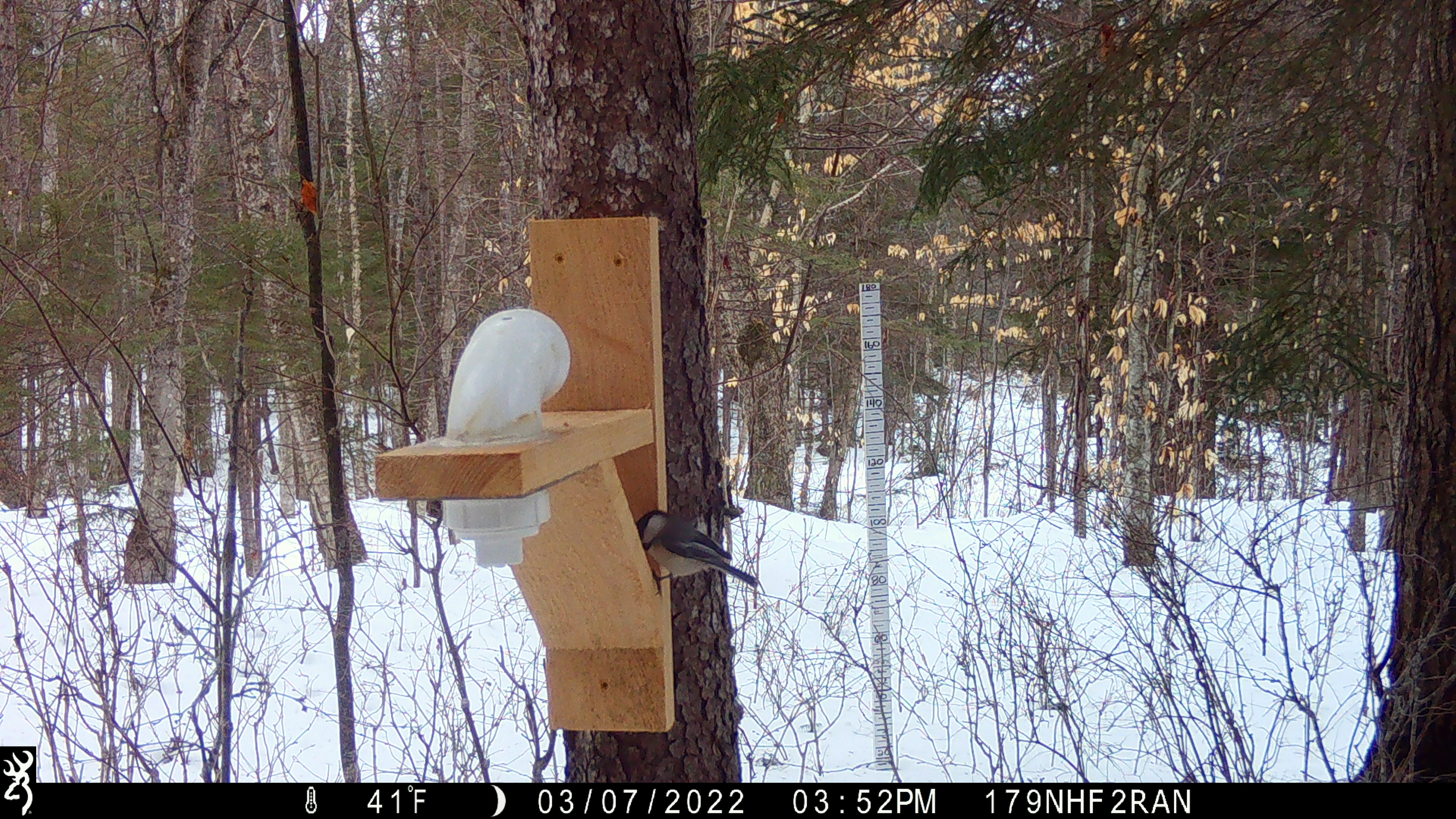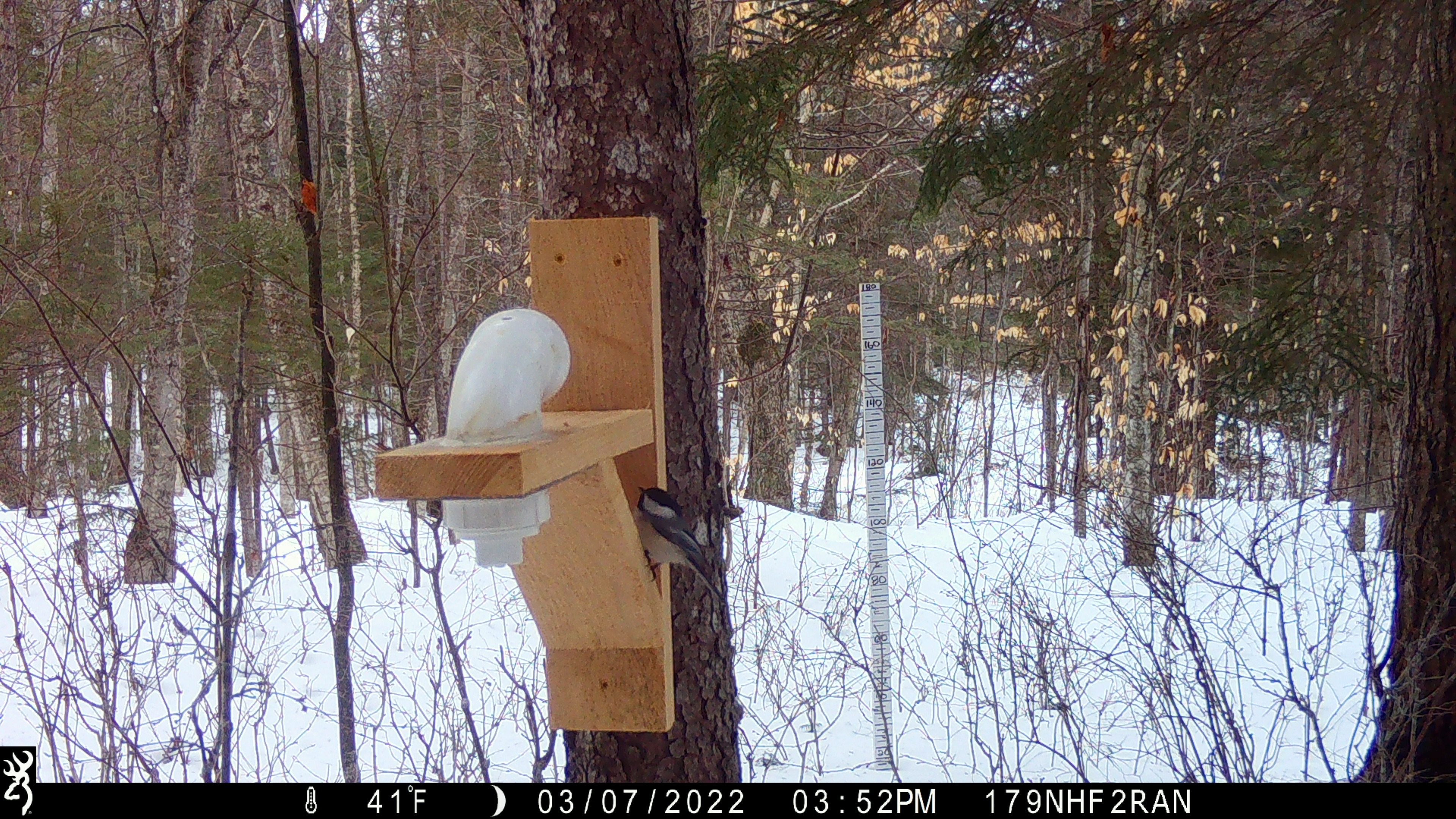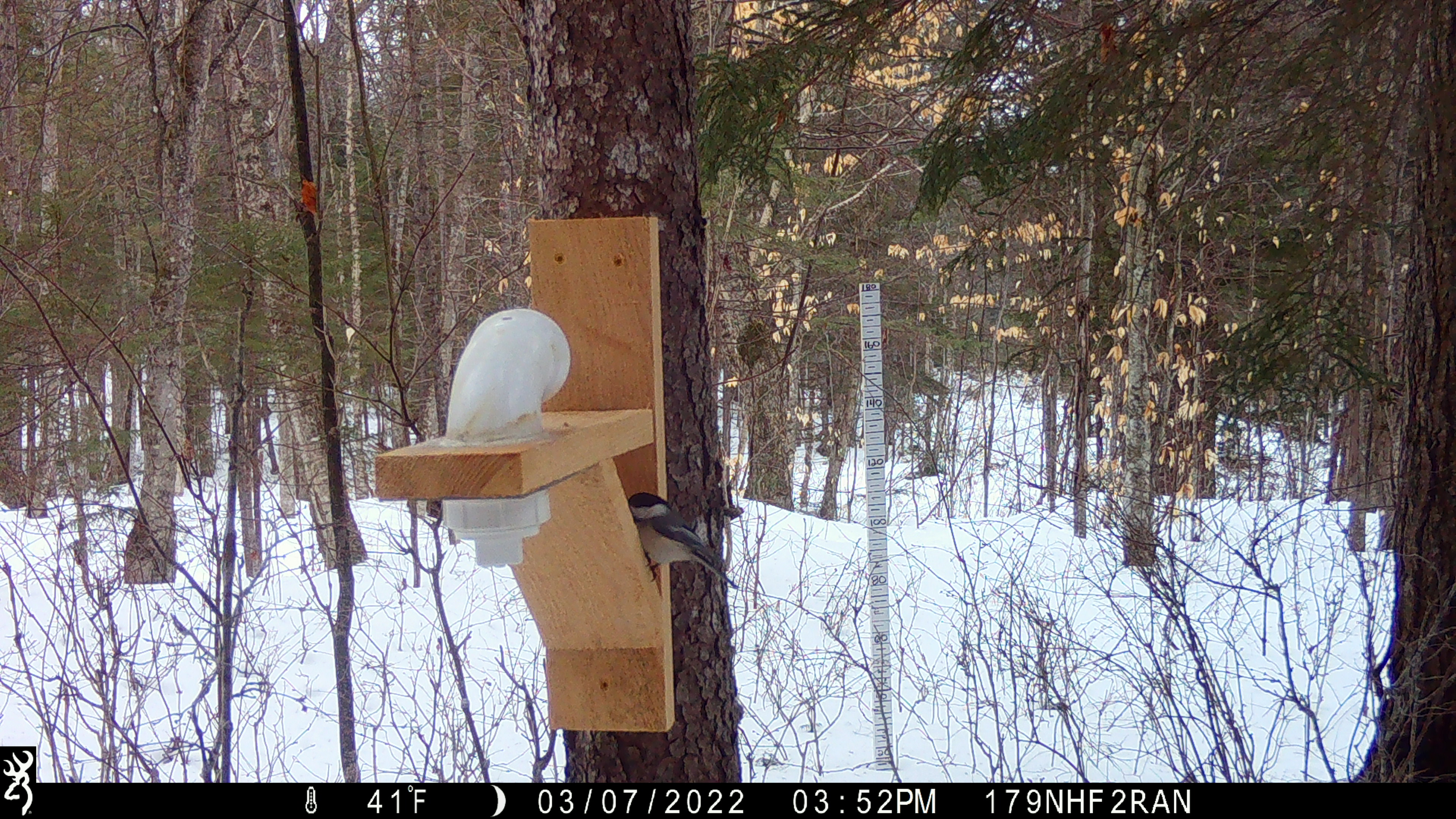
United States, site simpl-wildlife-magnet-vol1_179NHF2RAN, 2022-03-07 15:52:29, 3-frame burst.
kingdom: Animalia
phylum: Chordata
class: Aves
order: Passeriformes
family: Paridae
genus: Poecile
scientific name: Poecile atricapillus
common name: black-capped chickadee